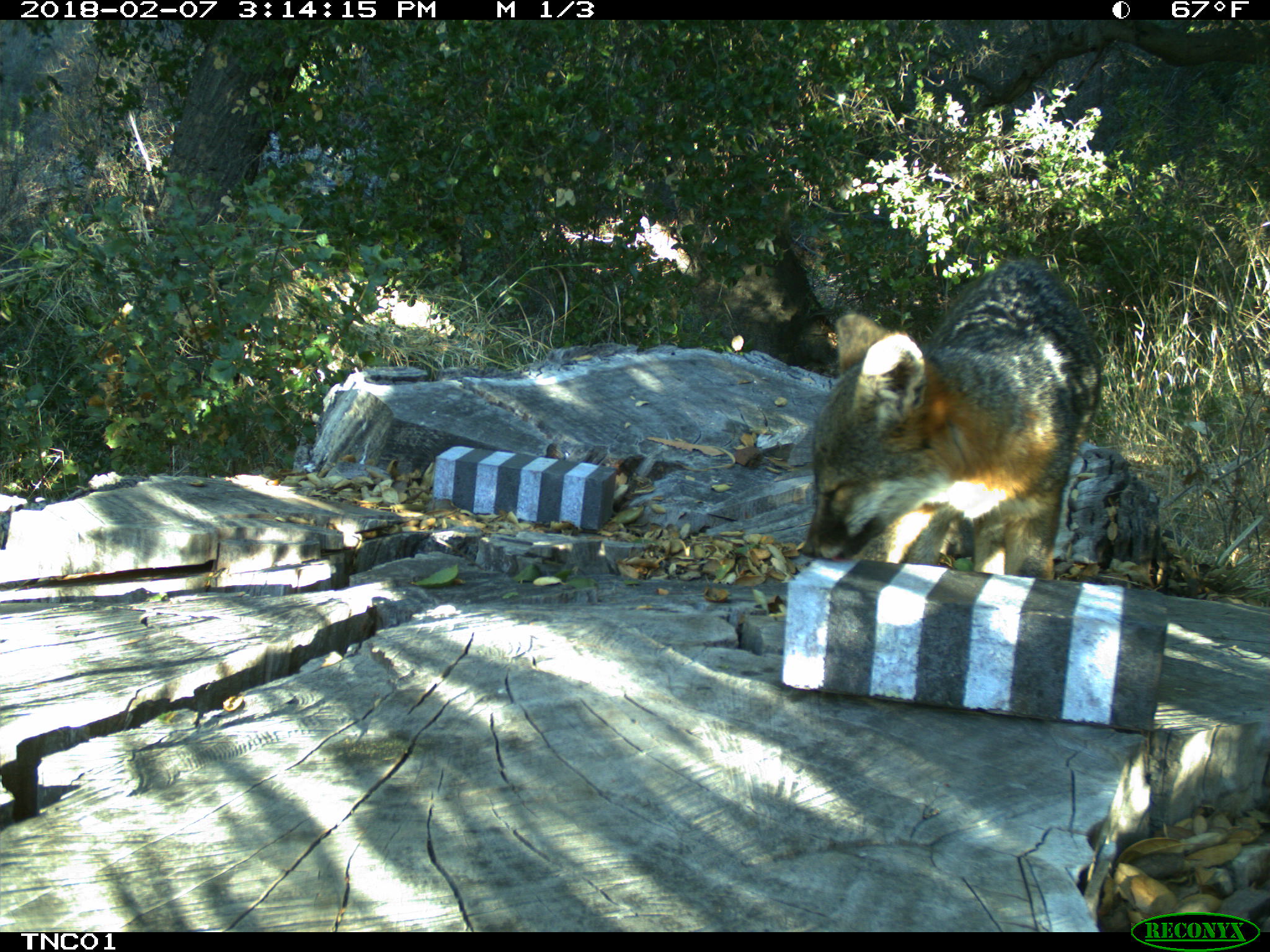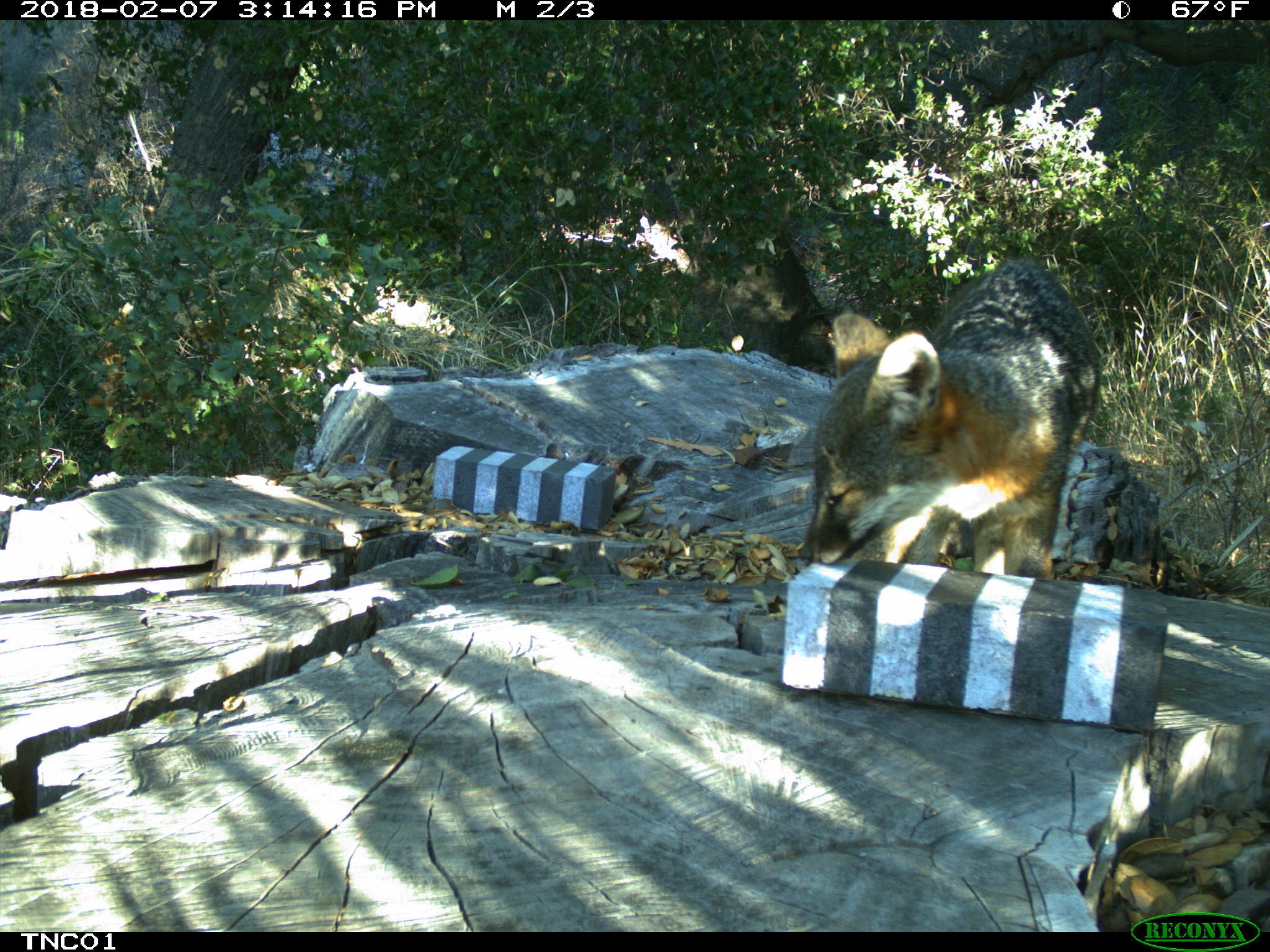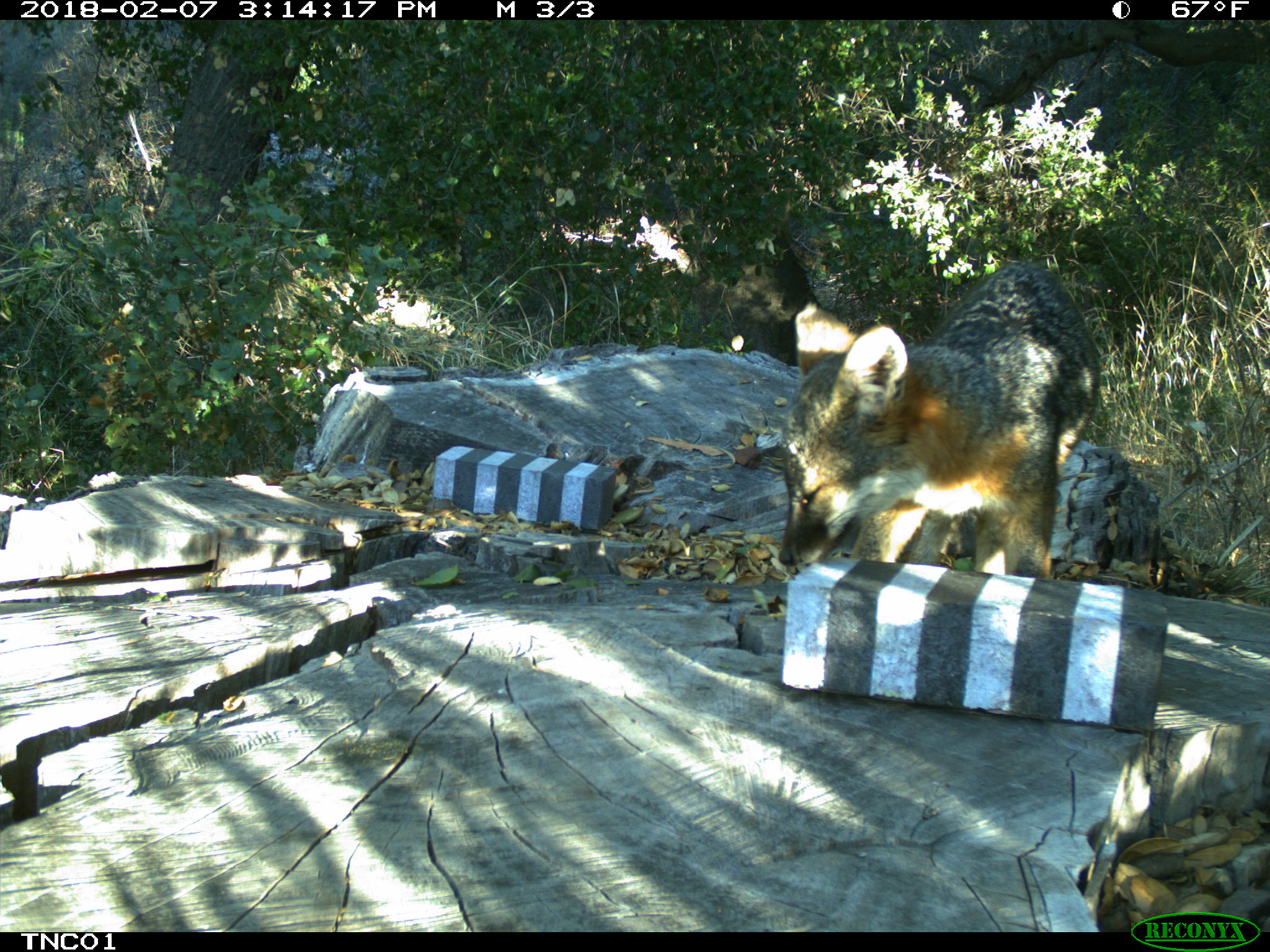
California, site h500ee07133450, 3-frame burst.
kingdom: Animalia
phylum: Chordata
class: Mammalia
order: Carnivora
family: Canidae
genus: Urocyon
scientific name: Urocyon littoralis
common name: island fox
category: fox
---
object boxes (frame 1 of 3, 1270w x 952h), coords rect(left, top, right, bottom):
fox: rect(797, 258, 1103, 581)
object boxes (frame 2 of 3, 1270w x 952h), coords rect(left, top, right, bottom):
fox: rect(799, 255, 1101, 580)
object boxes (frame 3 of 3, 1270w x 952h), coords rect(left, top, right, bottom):
fox: rect(778, 261, 1102, 580)